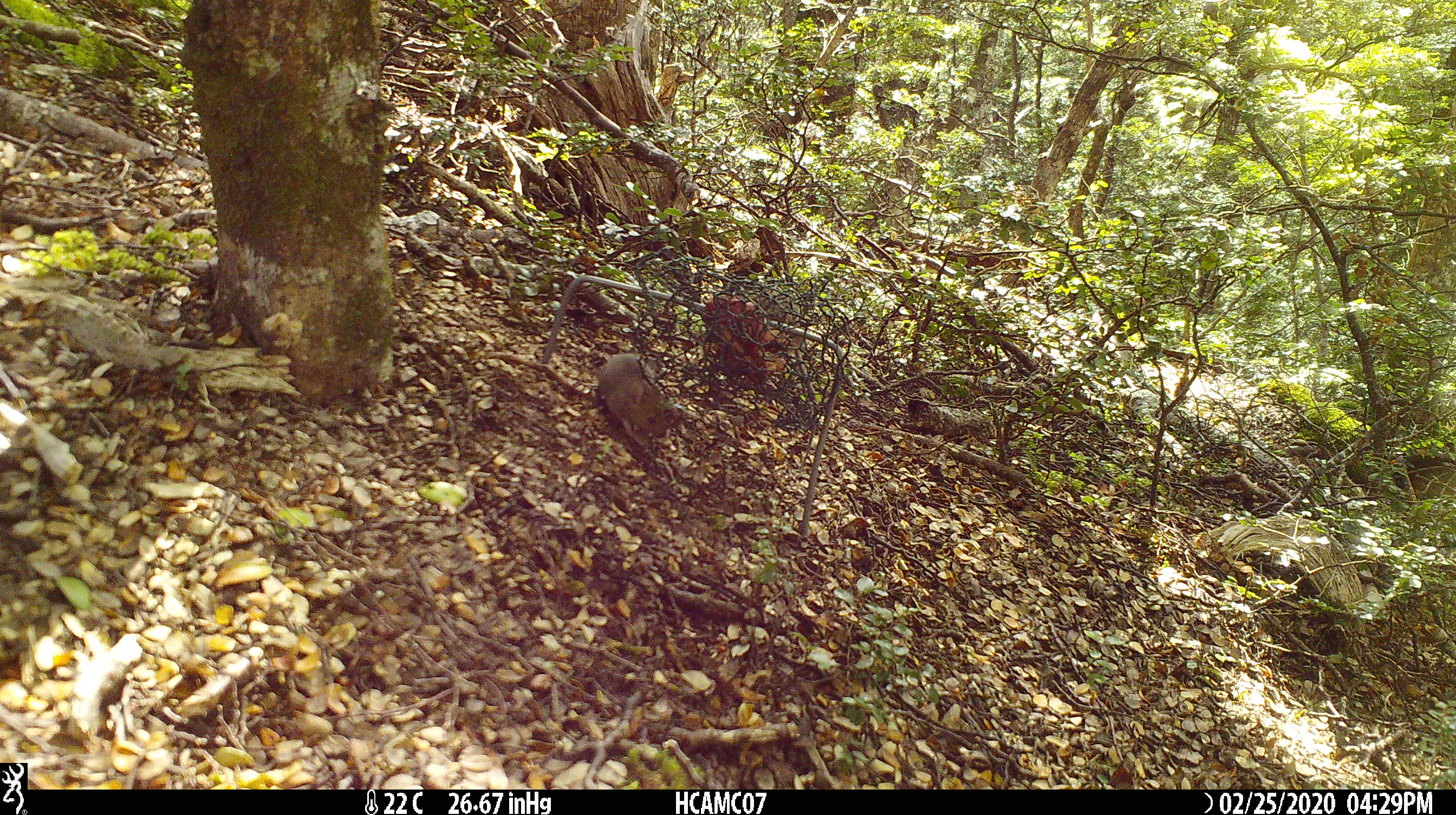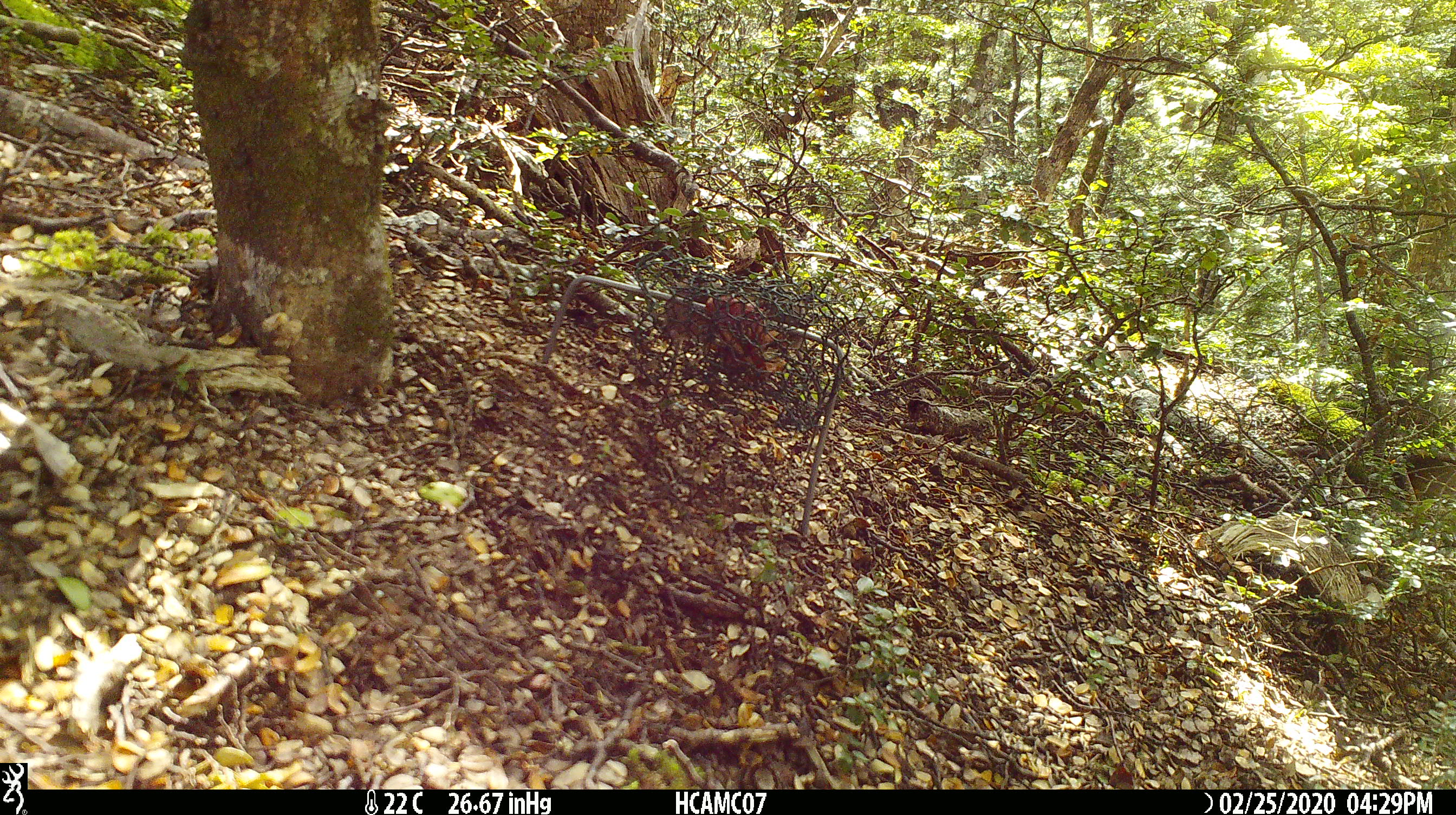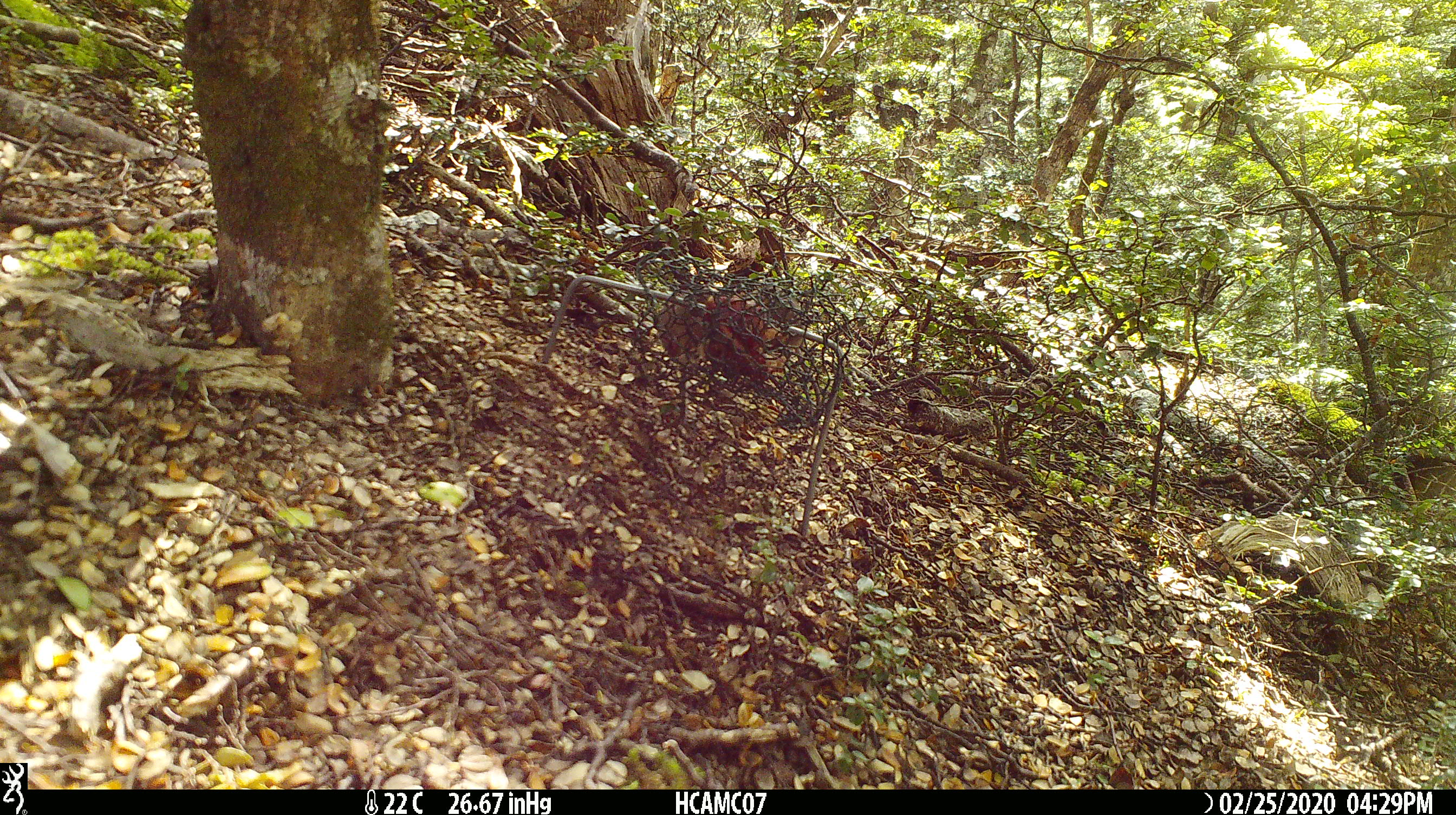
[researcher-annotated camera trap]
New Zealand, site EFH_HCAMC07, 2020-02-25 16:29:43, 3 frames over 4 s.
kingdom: Animalia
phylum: Chordata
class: Mammalia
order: Rodentia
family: Muridae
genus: Mus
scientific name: Mus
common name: mouse